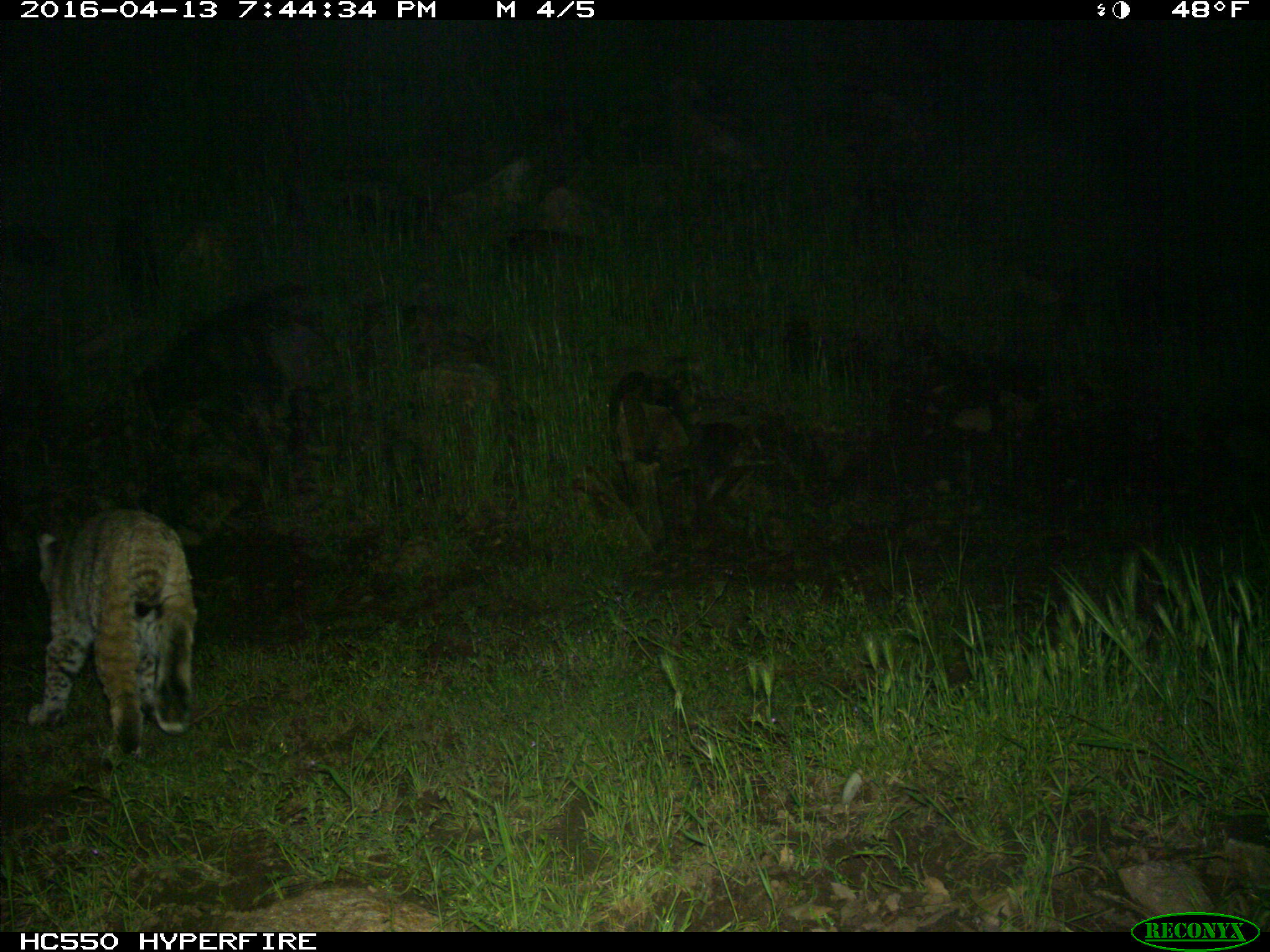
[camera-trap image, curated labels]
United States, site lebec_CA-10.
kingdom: Animalia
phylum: Chordata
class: Mammalia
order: Carnivora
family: Felidae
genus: Lynx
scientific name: Lynx rufus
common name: bobcat